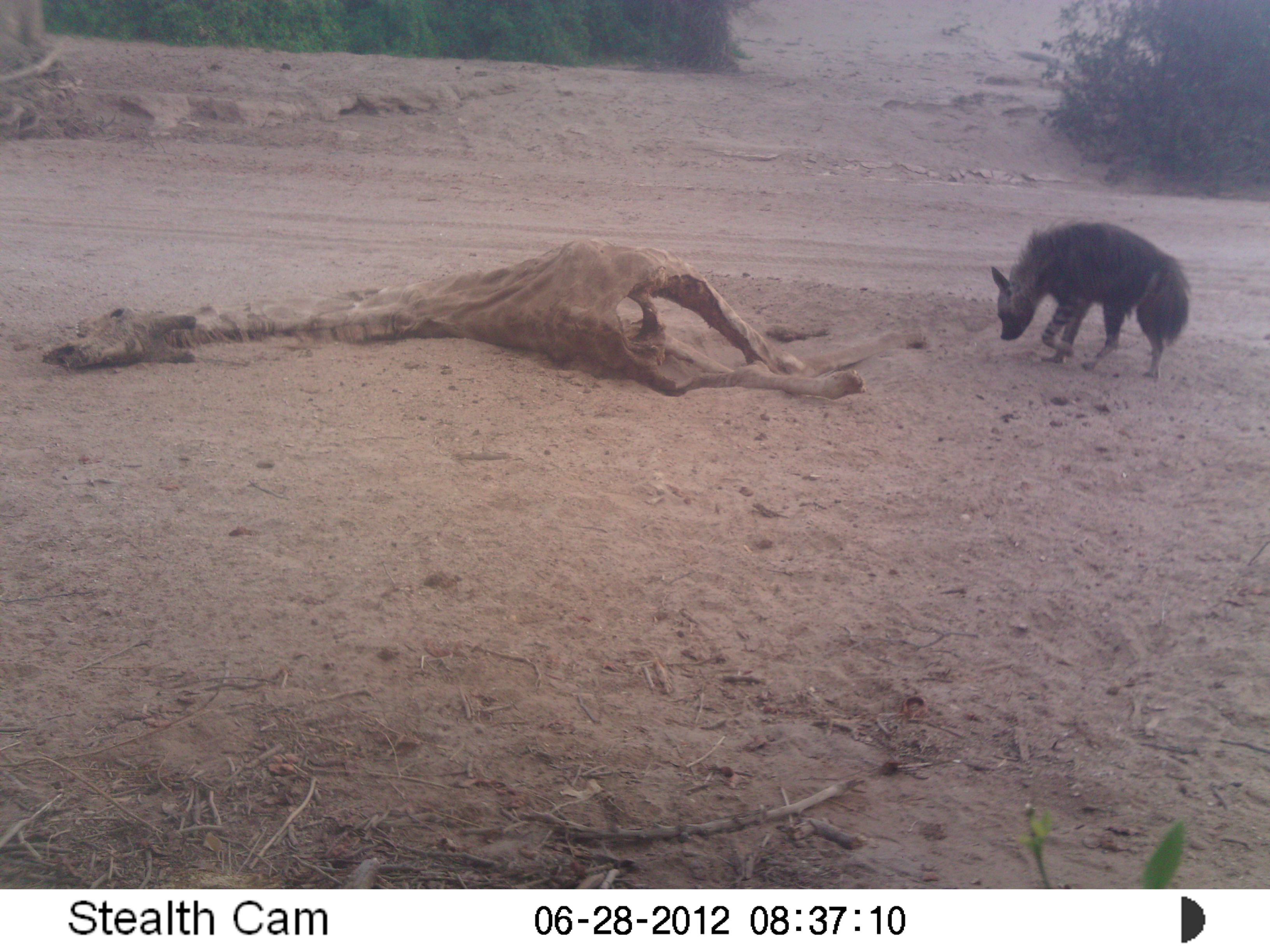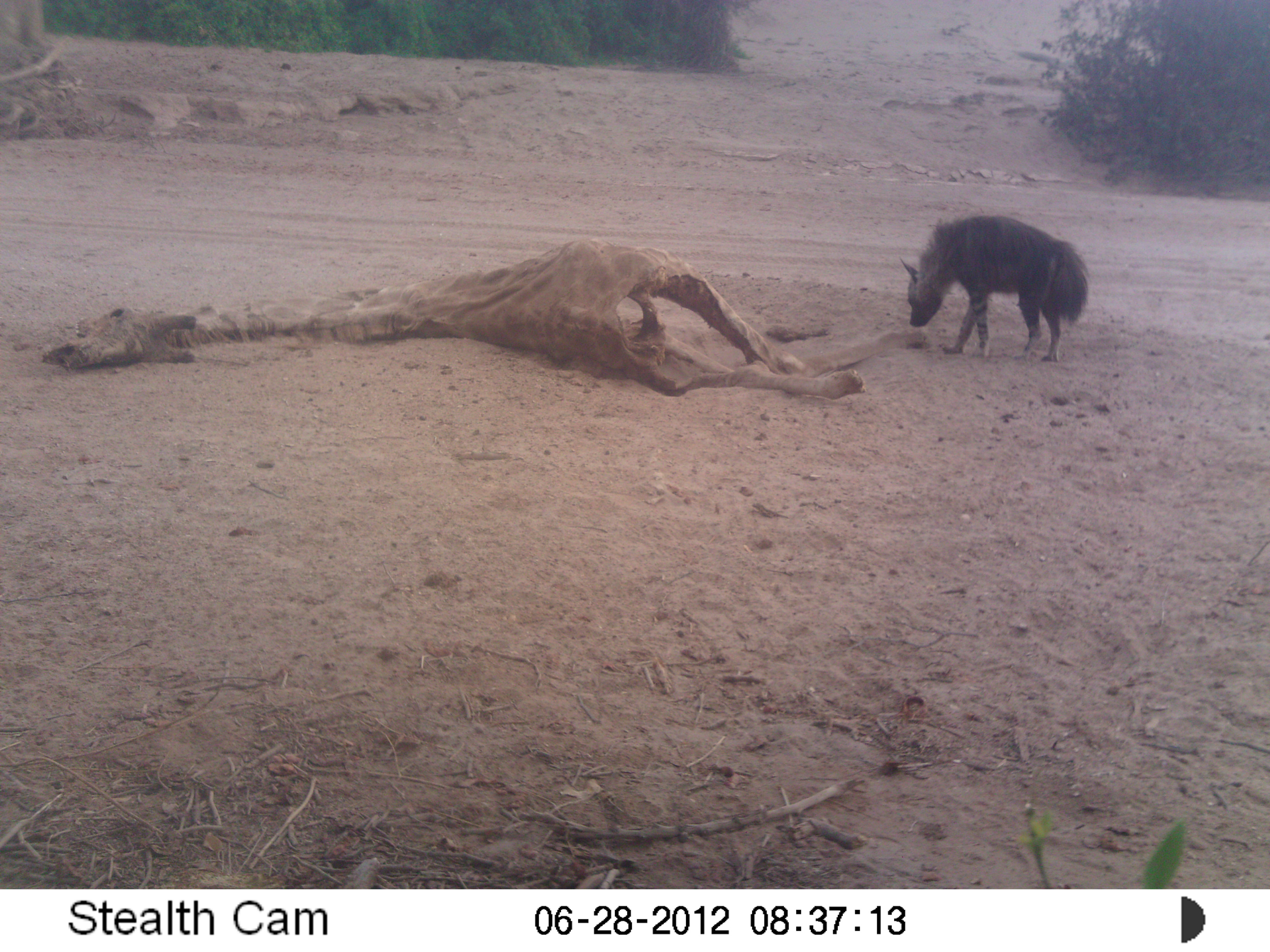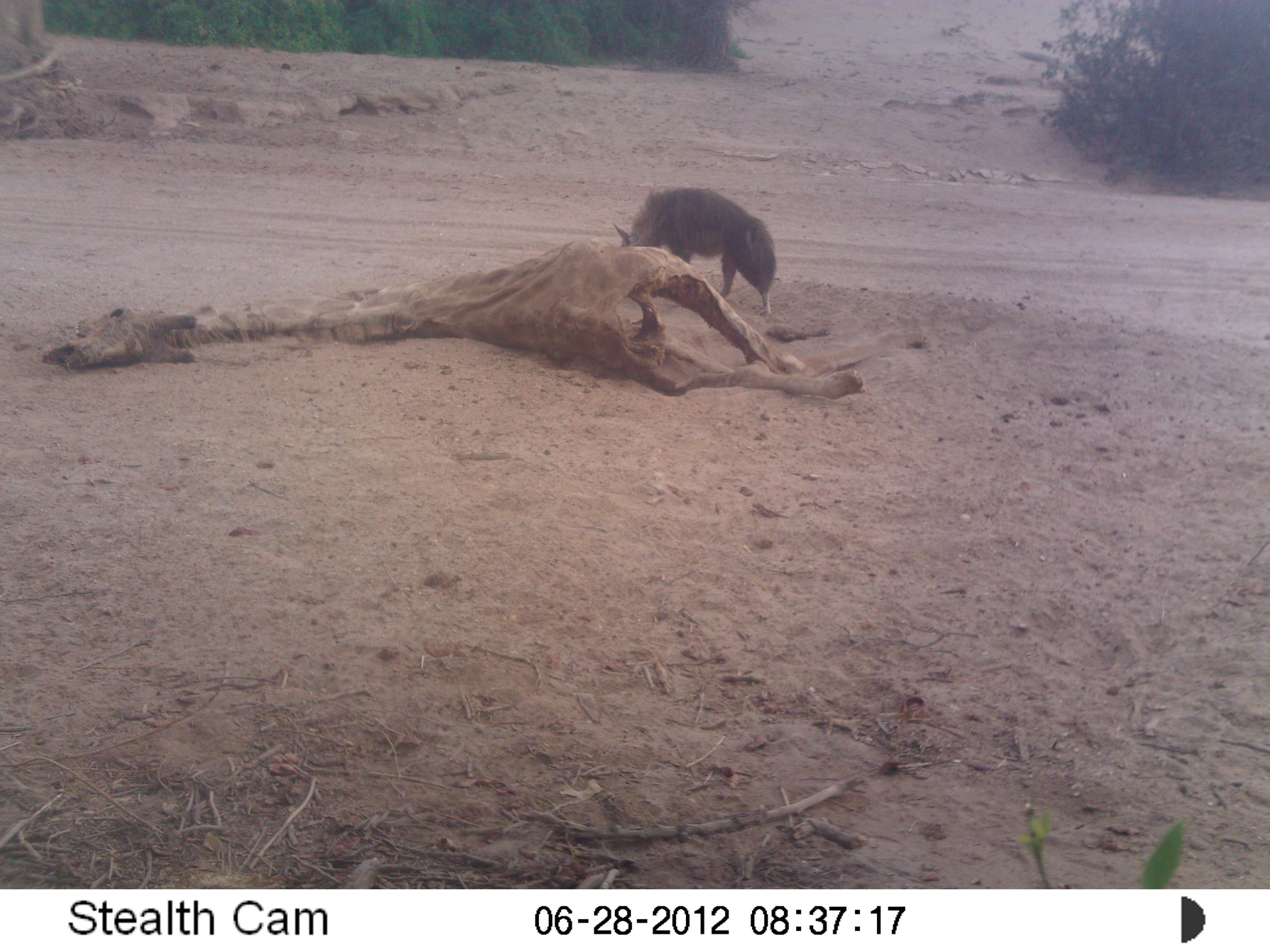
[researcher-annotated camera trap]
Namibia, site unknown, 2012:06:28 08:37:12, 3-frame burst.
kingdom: Animalia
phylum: Chordata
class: Mammalia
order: Carnivora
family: Hyaenidae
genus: Parahyaena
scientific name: Parahyaena brunnea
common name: brown hyena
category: hyaena brunnea